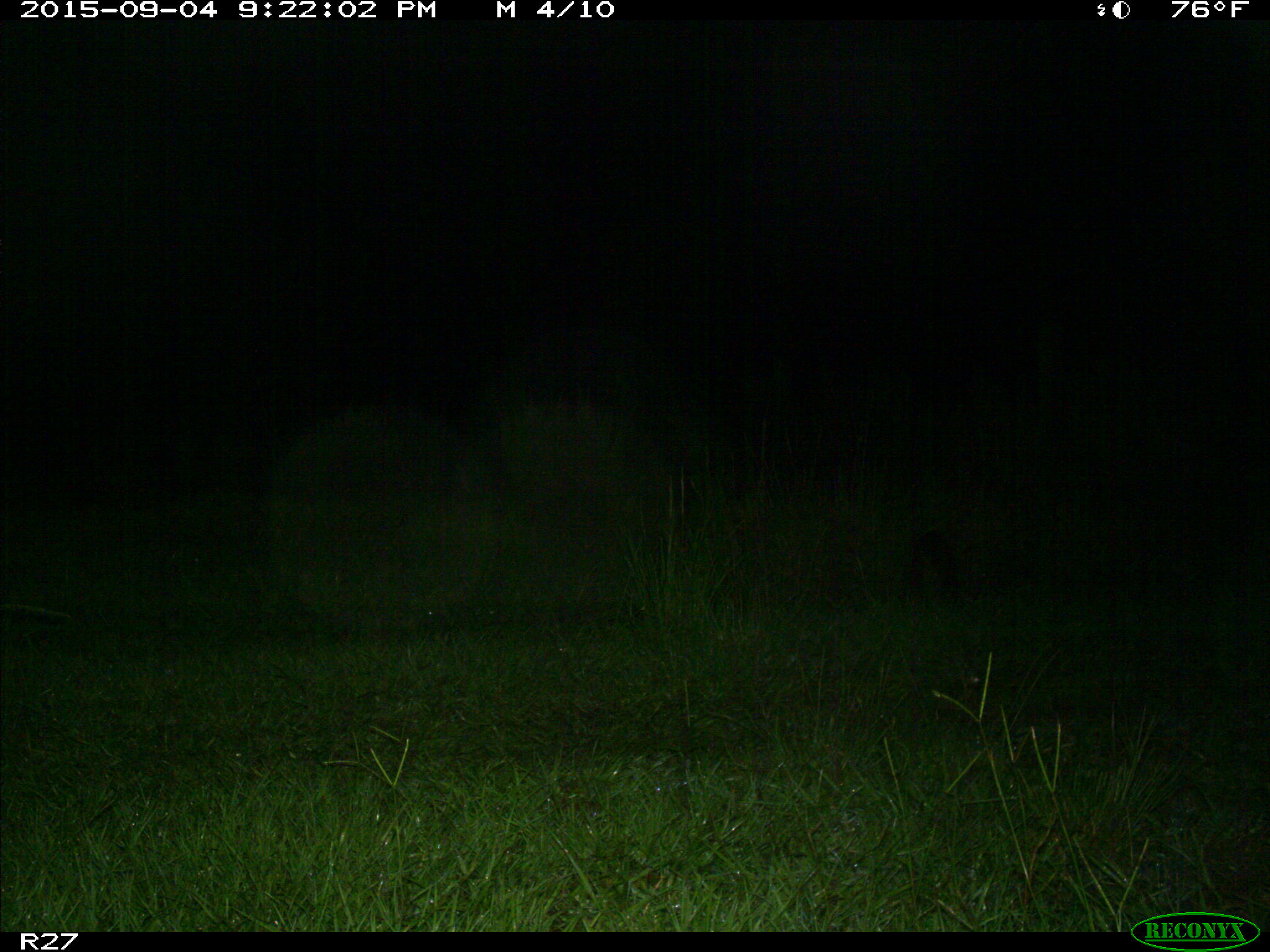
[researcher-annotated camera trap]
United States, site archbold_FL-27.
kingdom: Animalia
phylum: Chordata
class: Mammalia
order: Carnivora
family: Procyonidae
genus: Procyon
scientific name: Procyon lotor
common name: common raccoon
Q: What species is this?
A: Procyon lotor (common raccoon).